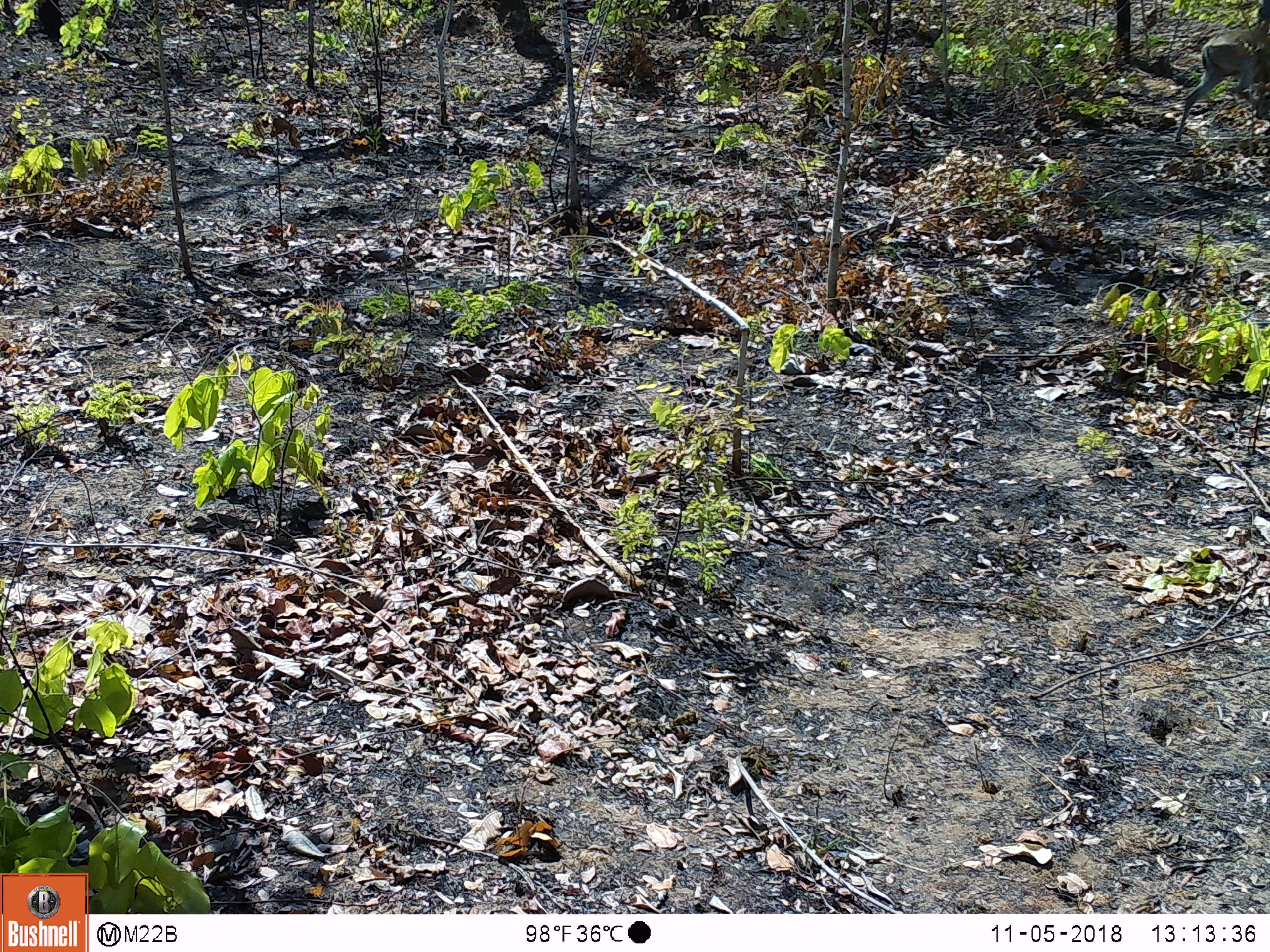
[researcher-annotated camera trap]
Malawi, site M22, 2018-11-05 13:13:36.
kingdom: Animalia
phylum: Chordata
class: Mammalia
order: Artiodactyla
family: Bovidae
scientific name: Antilopinae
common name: small antelope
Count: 1.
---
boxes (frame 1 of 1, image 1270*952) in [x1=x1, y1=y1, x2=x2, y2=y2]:
small antelope: [x1=1161, y1=16, x2=1266, y2=160]